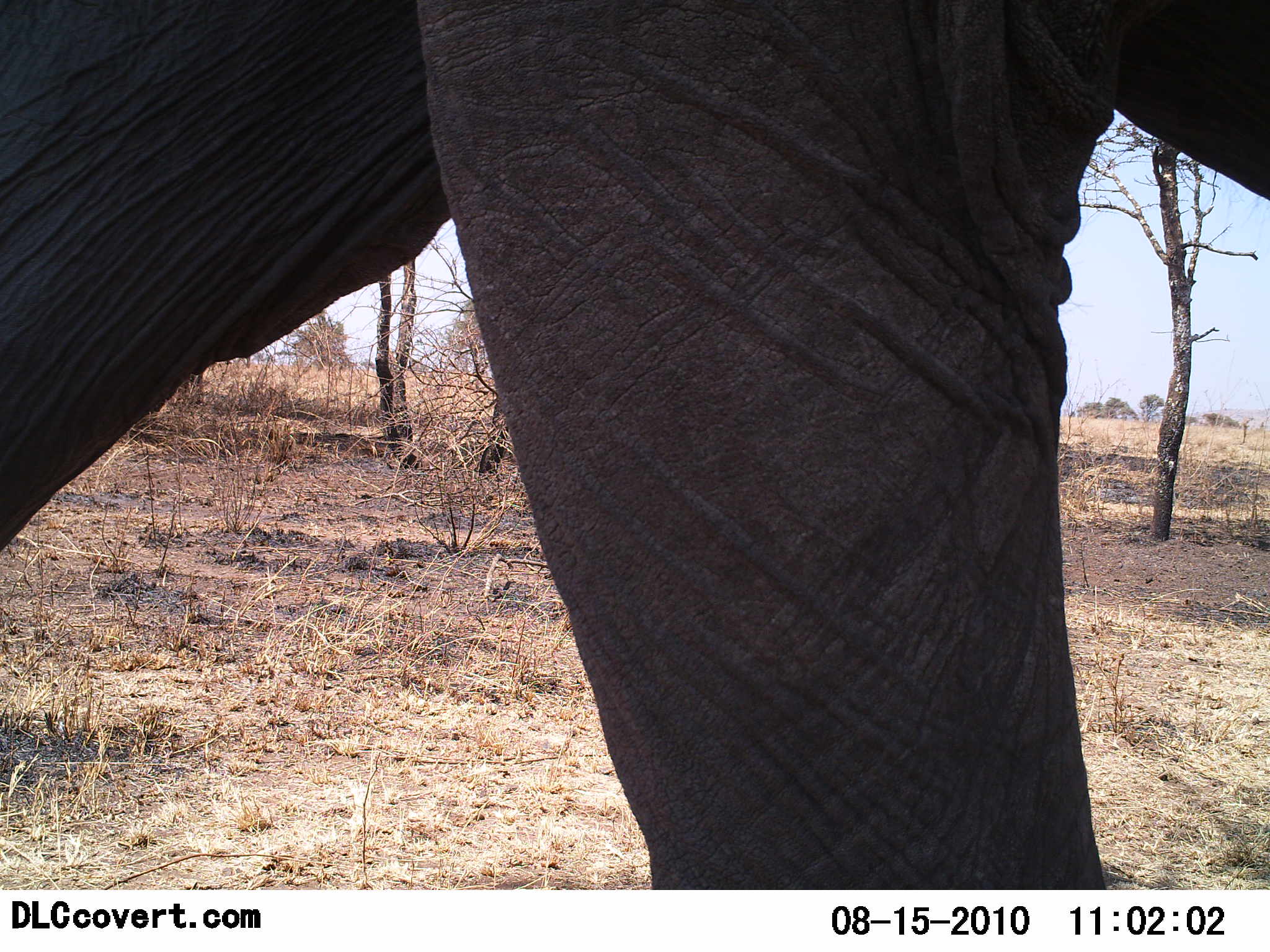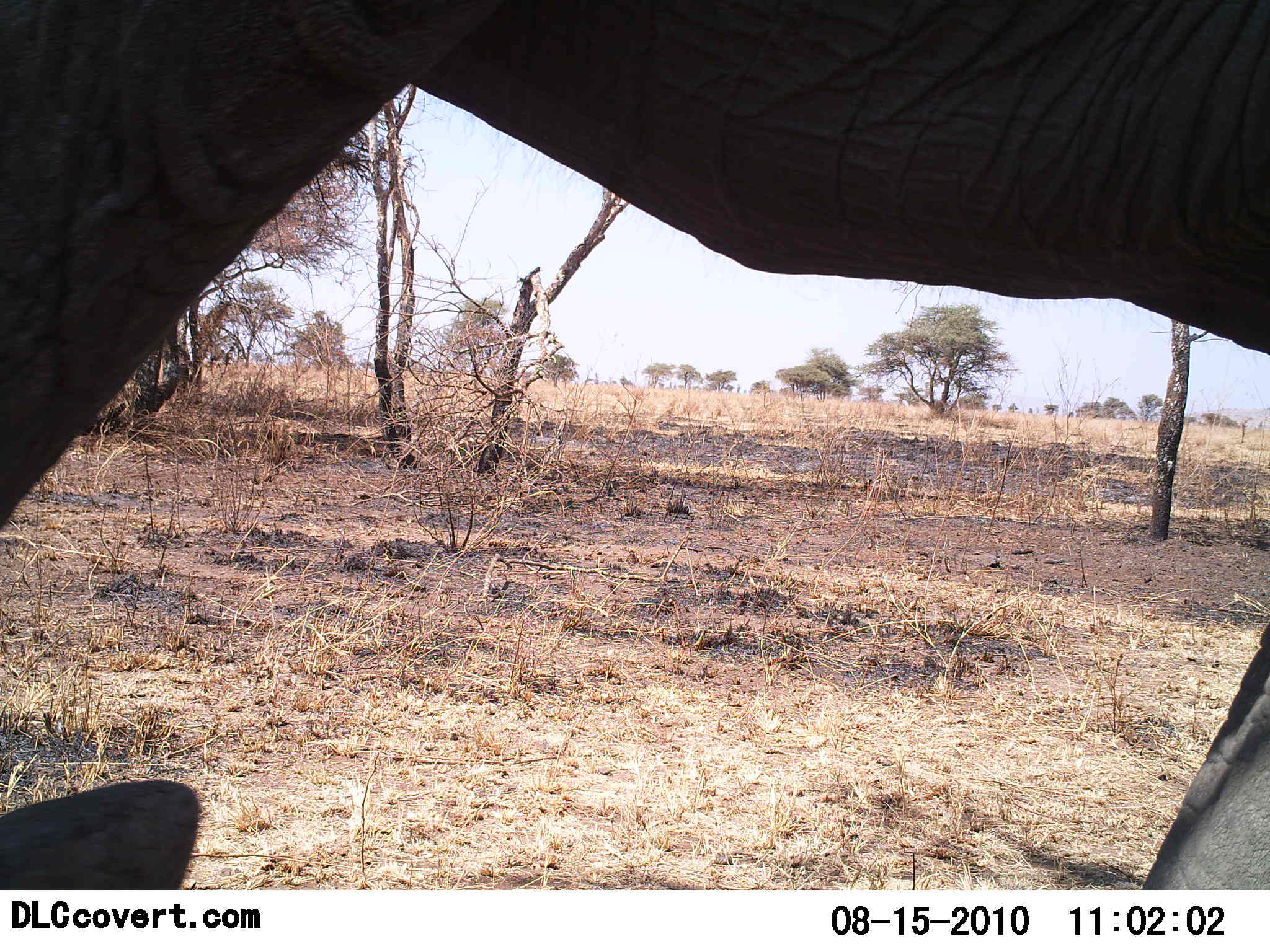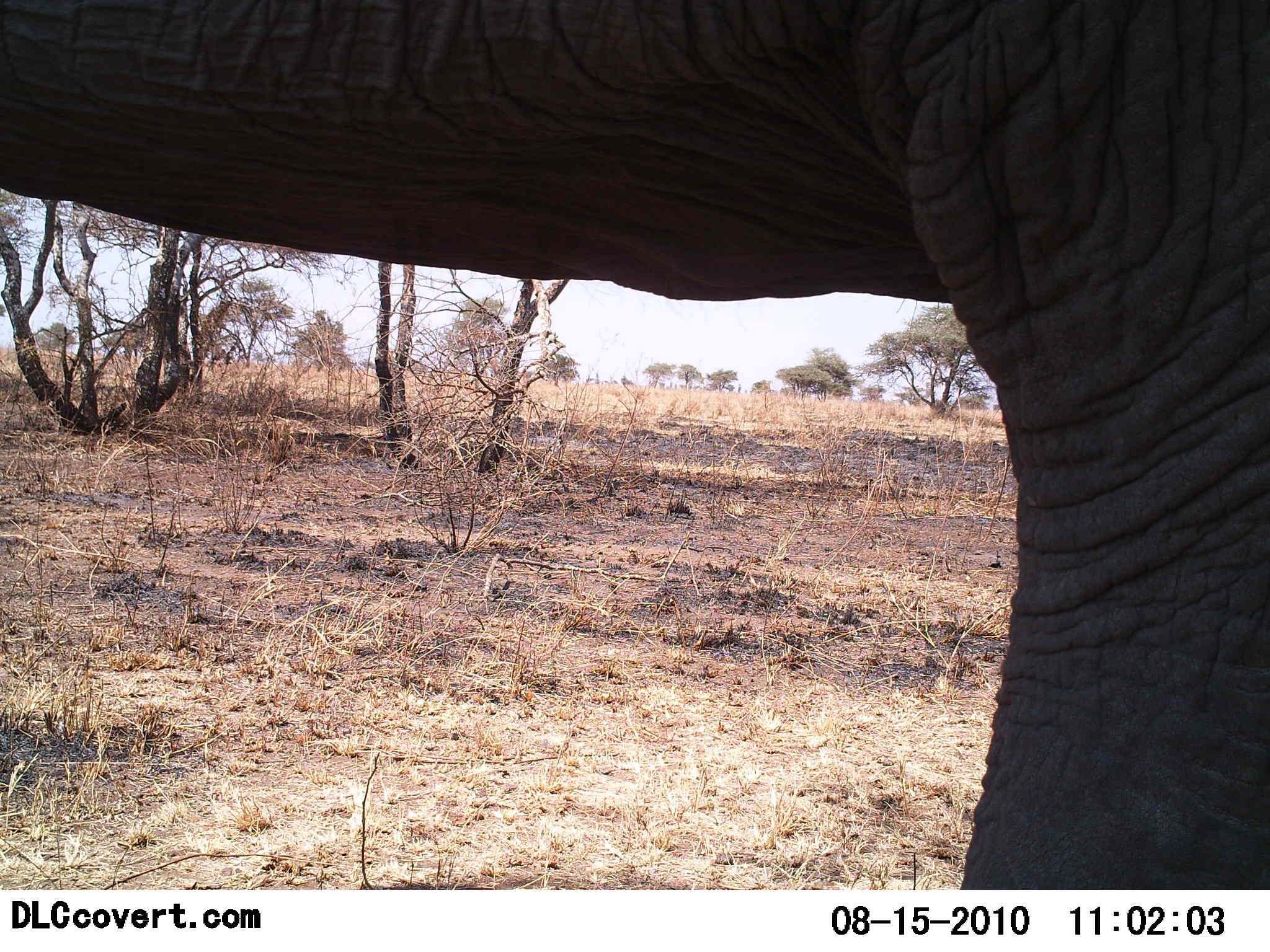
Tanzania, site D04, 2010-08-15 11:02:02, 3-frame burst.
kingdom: Animalia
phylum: Chordata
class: Mammalia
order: Proboscidea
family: Elephantidae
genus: Loxodonta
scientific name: Loxodonta africana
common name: african bush elephant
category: elephant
Elephant (african bush elephant) (Loxodonta africana), count 1. Behavior (volunteer vote fractions): standing 0%, resting 0%, moving 100%, interacting 0%. Young present (vote fraction): 0%. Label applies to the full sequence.